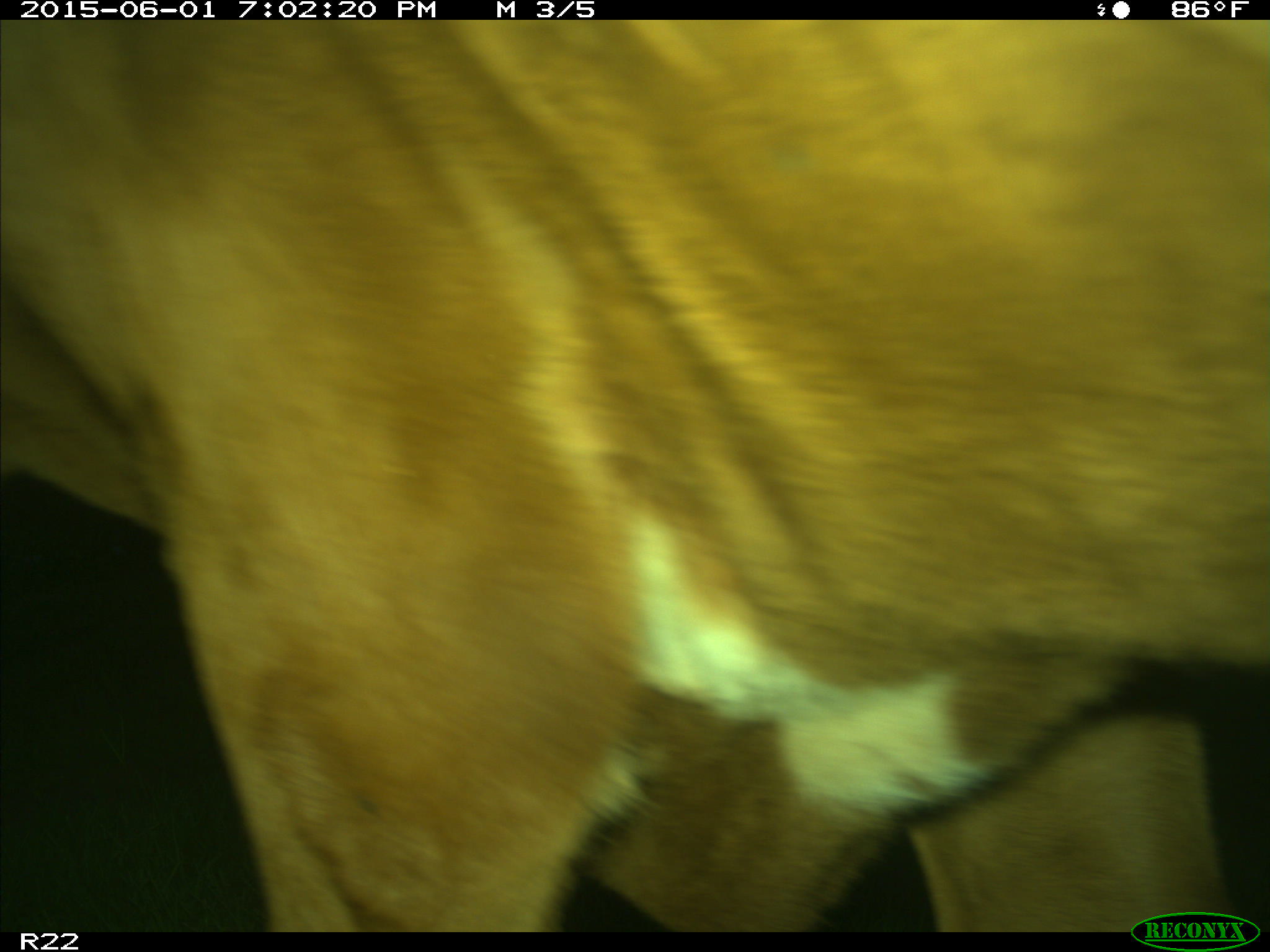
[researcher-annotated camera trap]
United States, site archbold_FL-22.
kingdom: Animalia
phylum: Chordata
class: Mammalia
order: Artiodactyla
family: Bovidae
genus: Bos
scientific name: Bos taurus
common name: domestic cow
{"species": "Bos taurus (domestic cow)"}